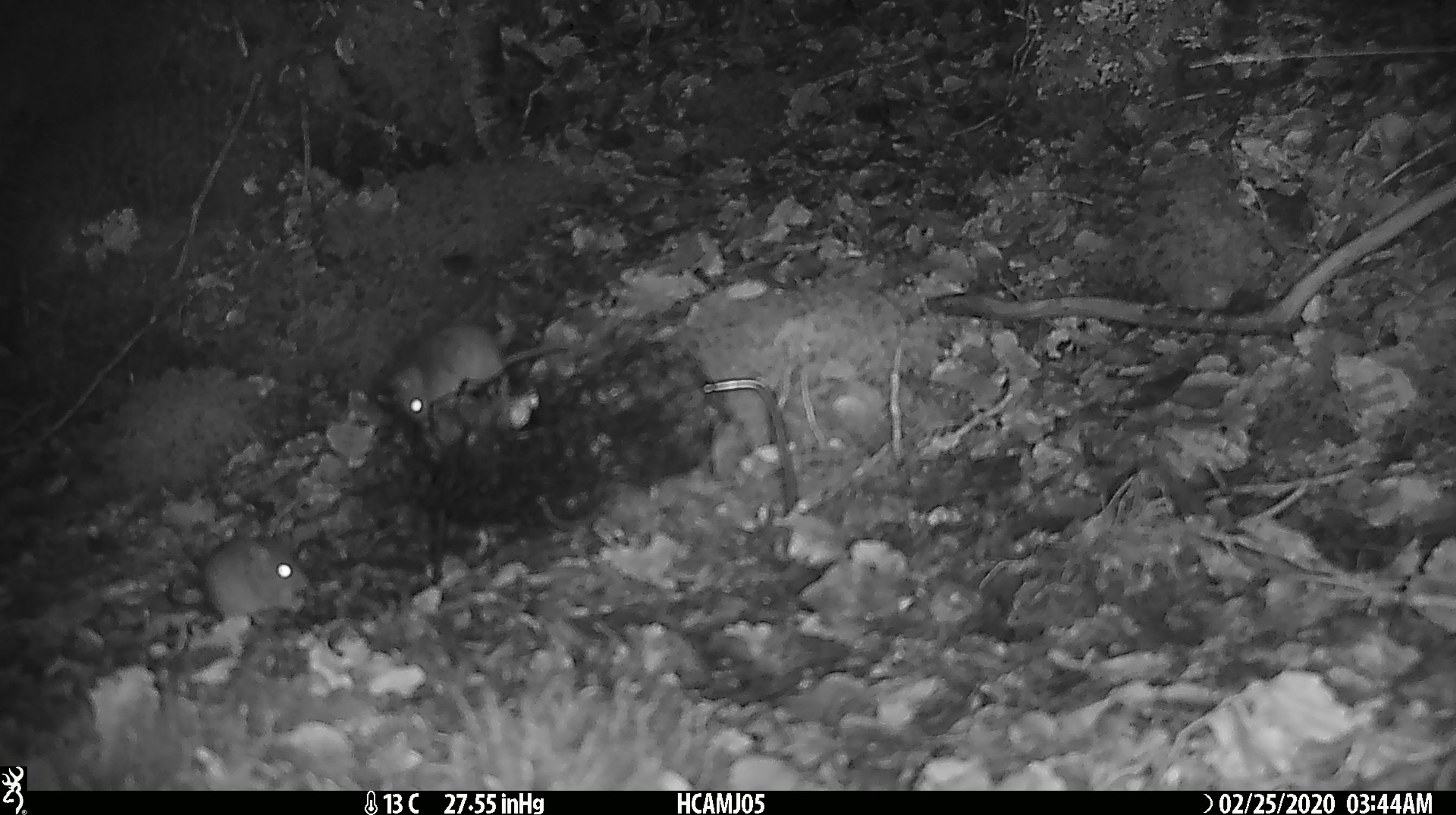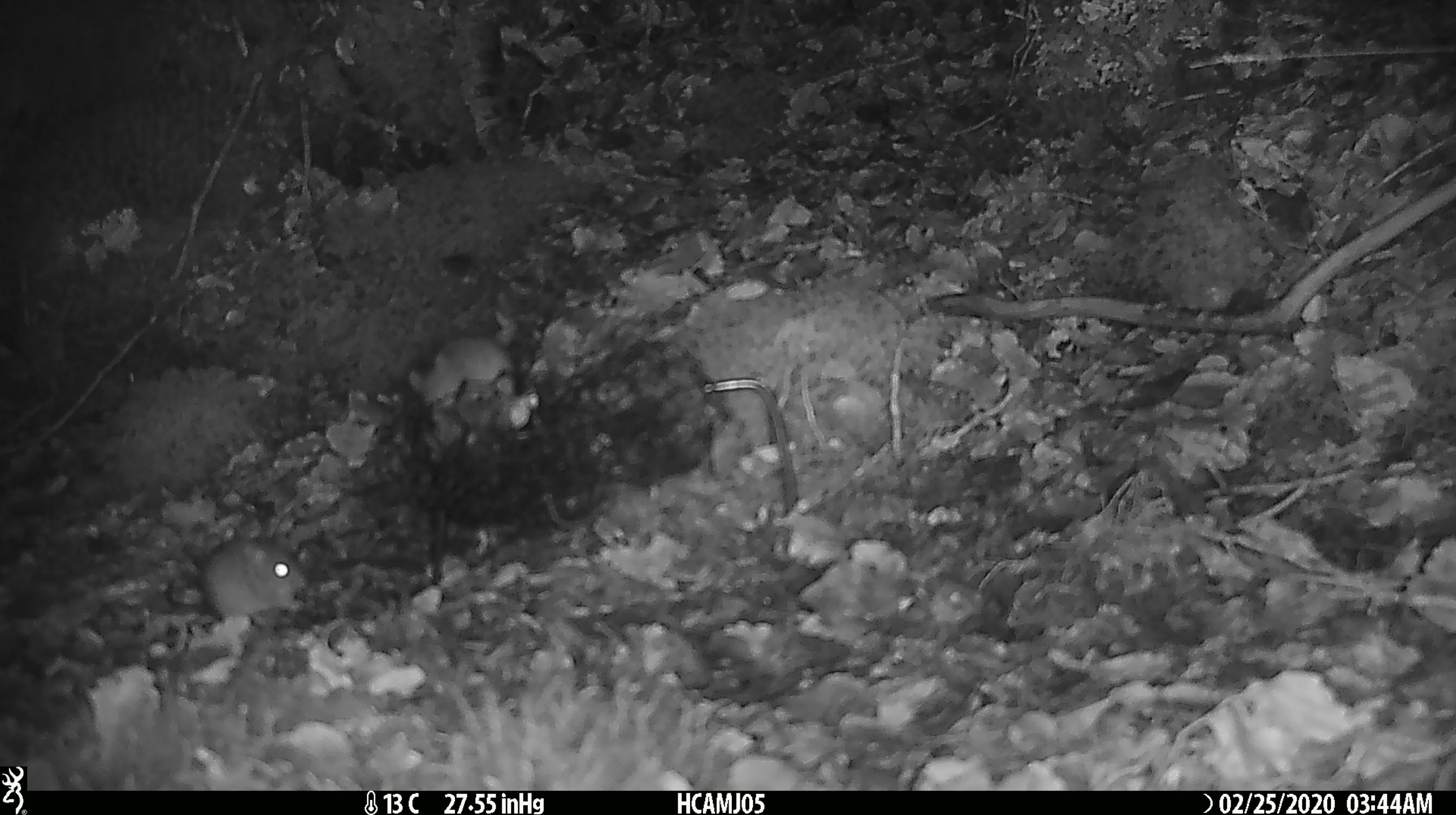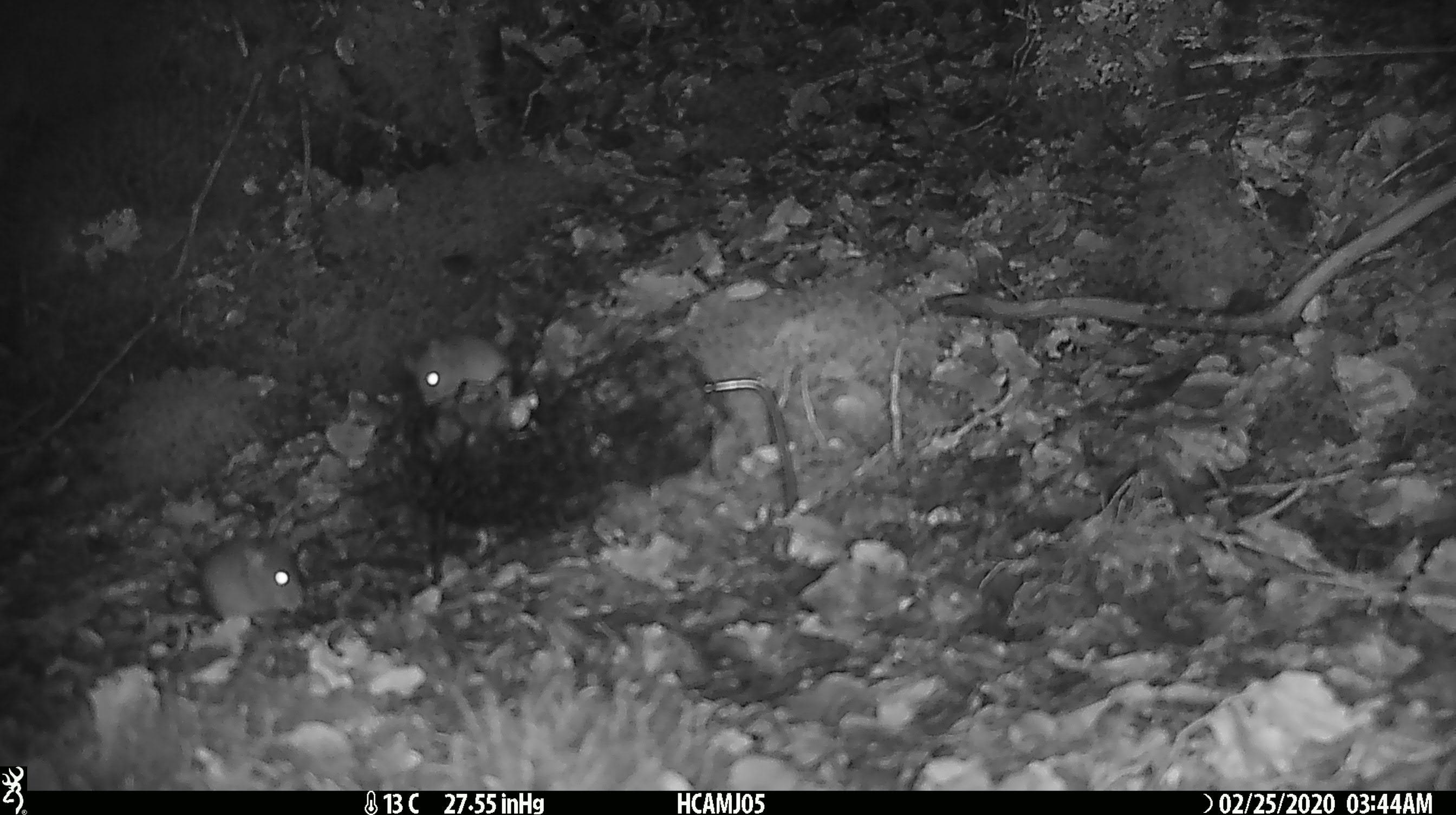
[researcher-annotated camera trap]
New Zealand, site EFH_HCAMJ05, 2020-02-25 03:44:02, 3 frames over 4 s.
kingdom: Animalia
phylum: Chordata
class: Mammalia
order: Rodentia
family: Muridae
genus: Mus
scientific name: Mus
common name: mouse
Mouse (Mus).